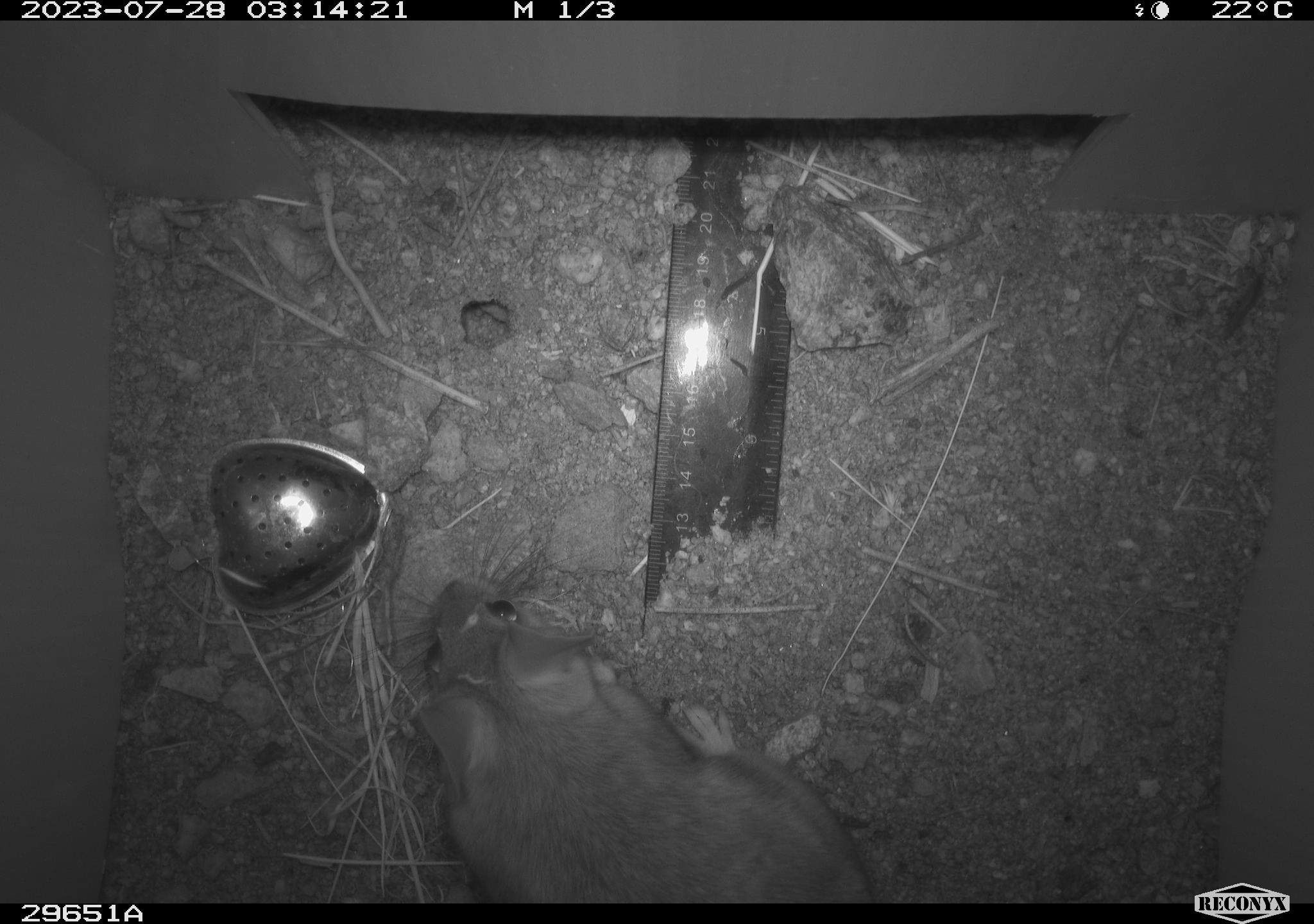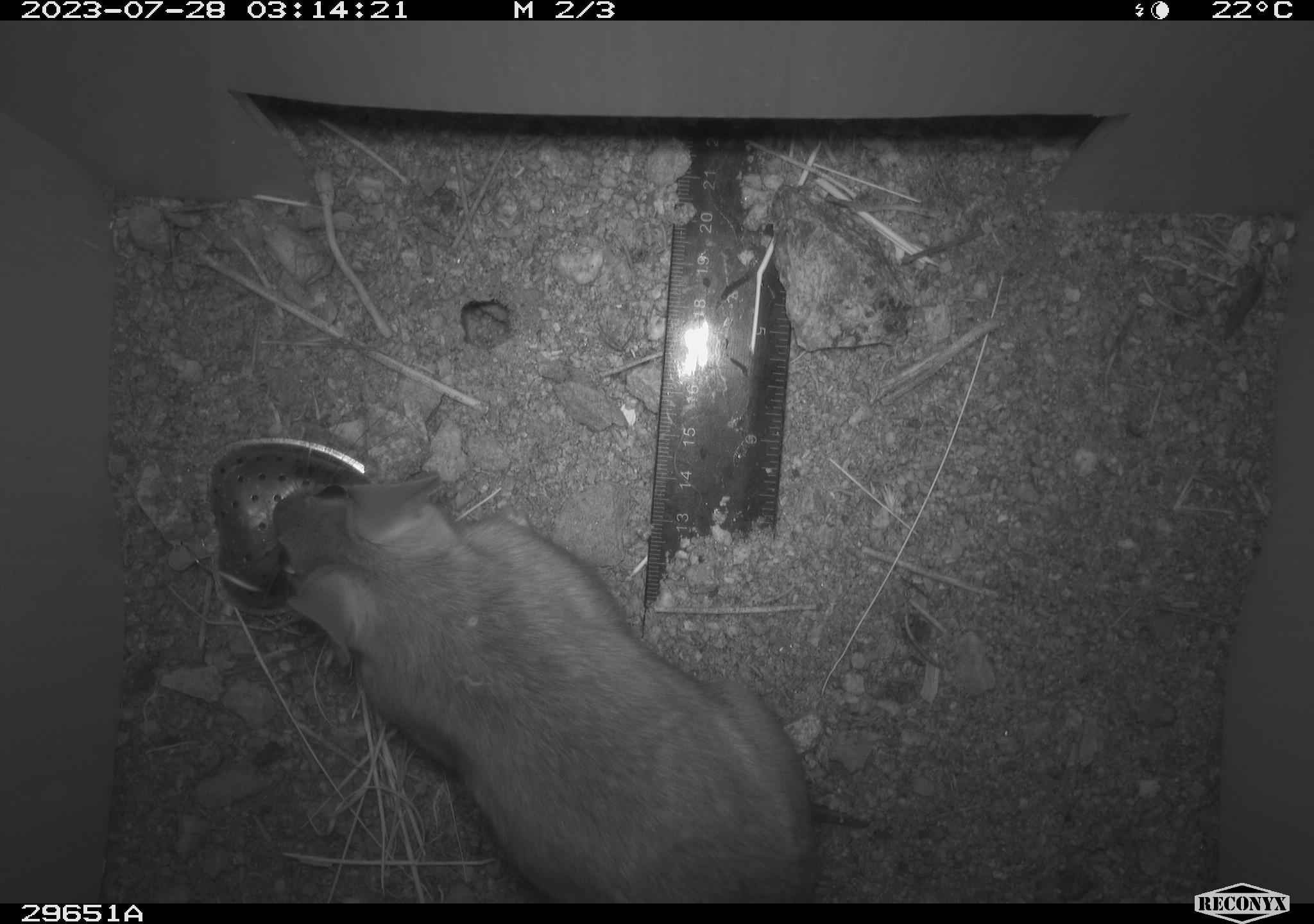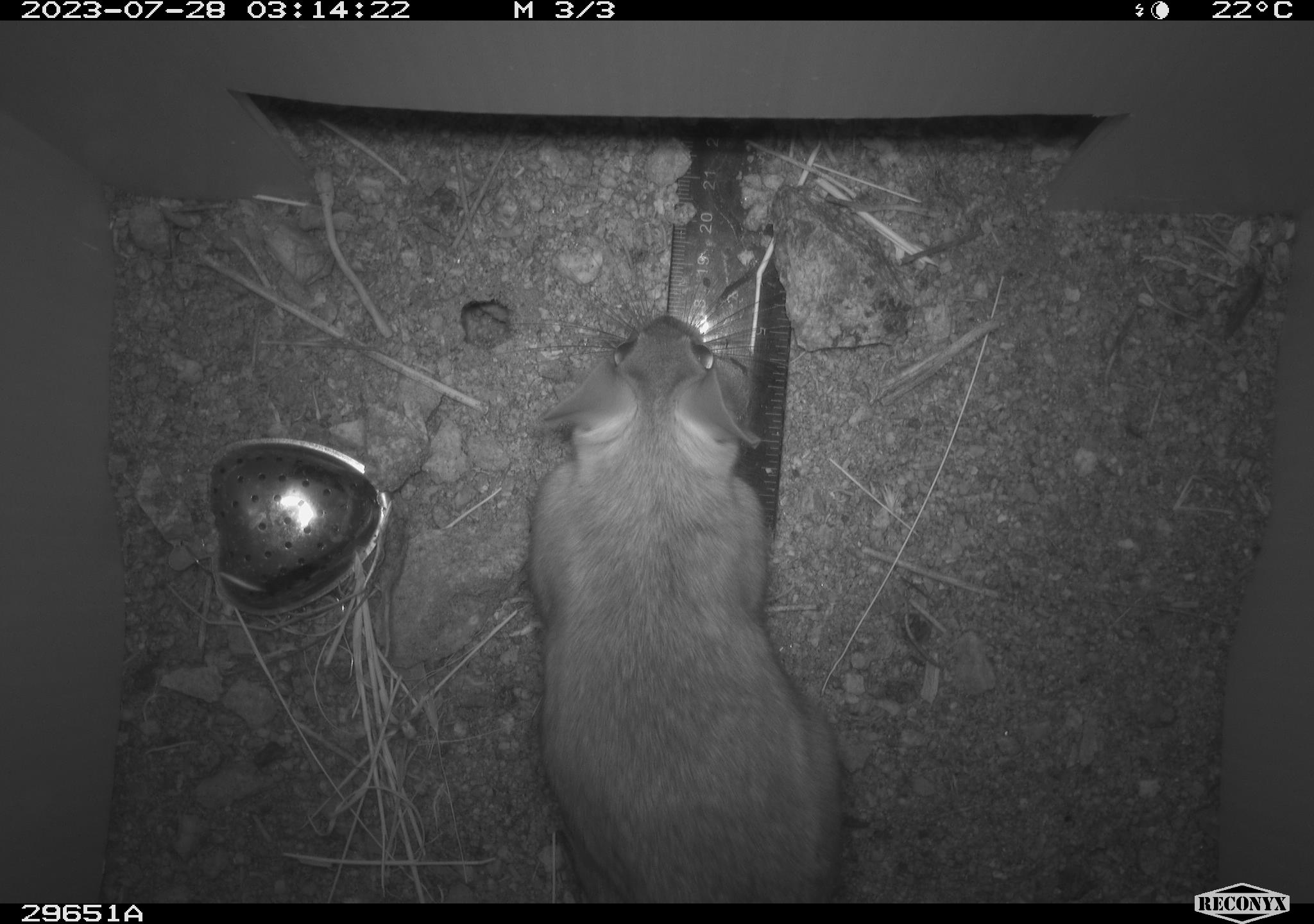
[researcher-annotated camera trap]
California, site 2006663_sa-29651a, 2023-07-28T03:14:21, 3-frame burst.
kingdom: Animalia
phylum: Chordata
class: Mammalia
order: Rodentia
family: Cricetidae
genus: Neotoma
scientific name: Neotoma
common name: pack rat or woodrat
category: neotoma species